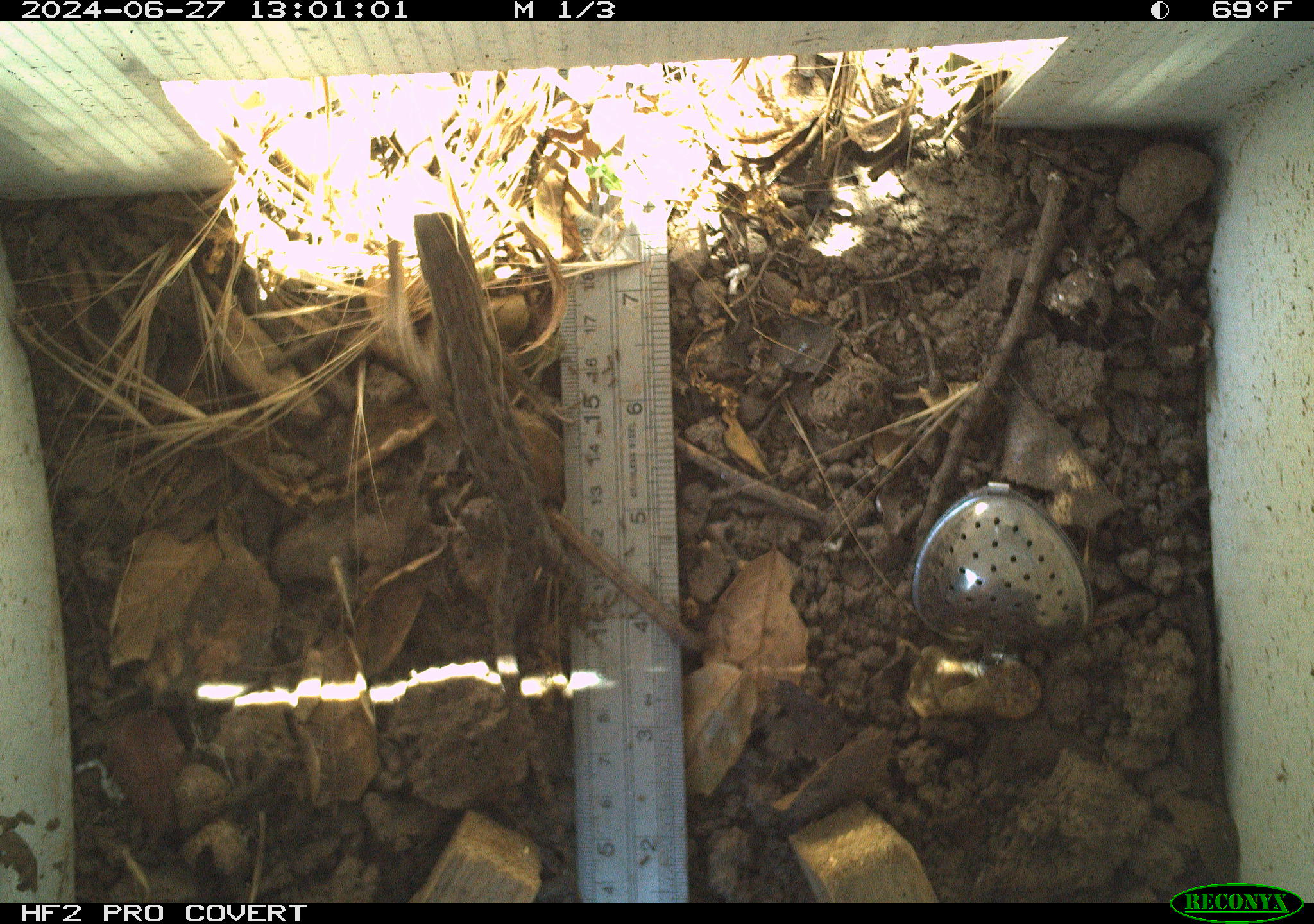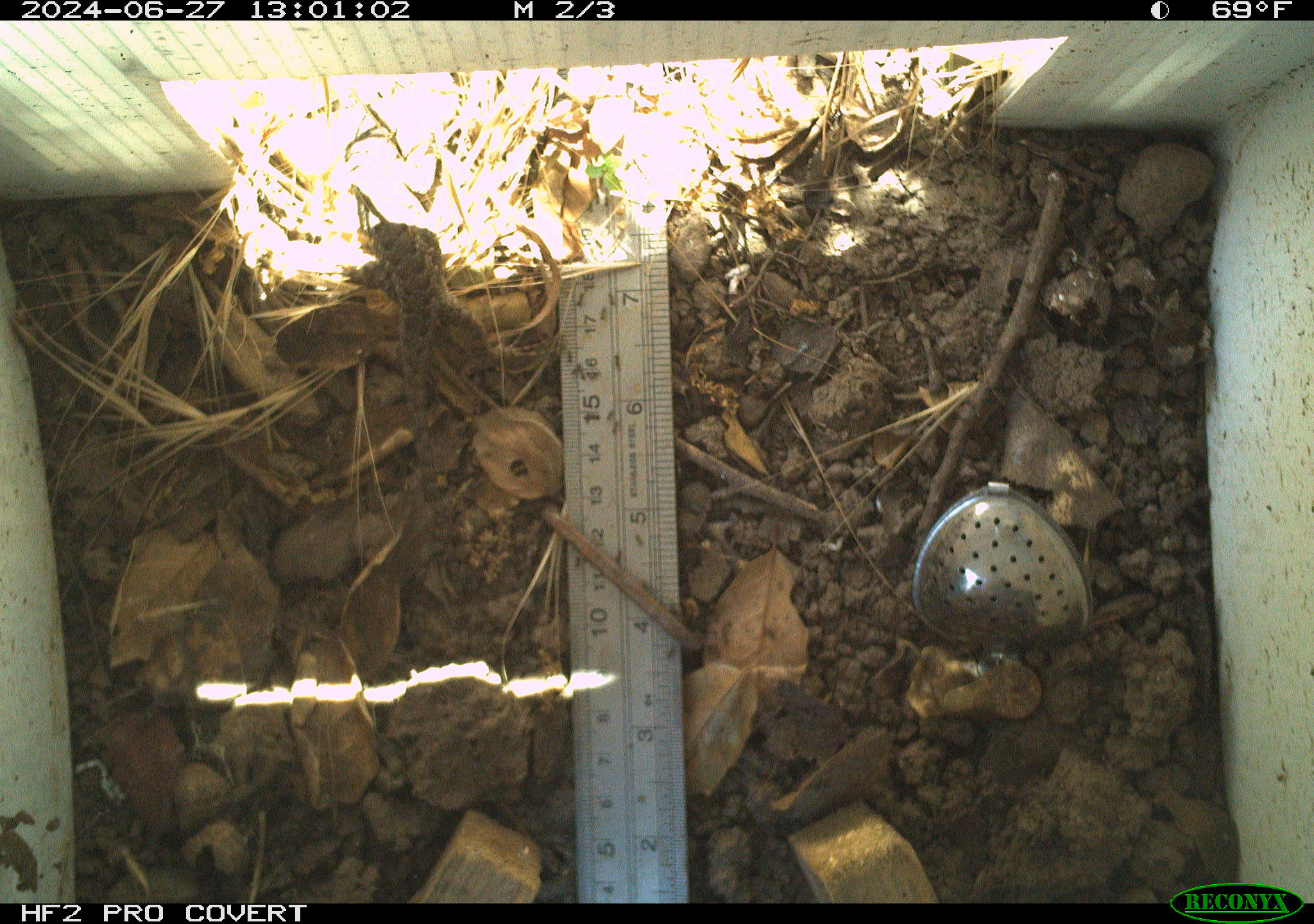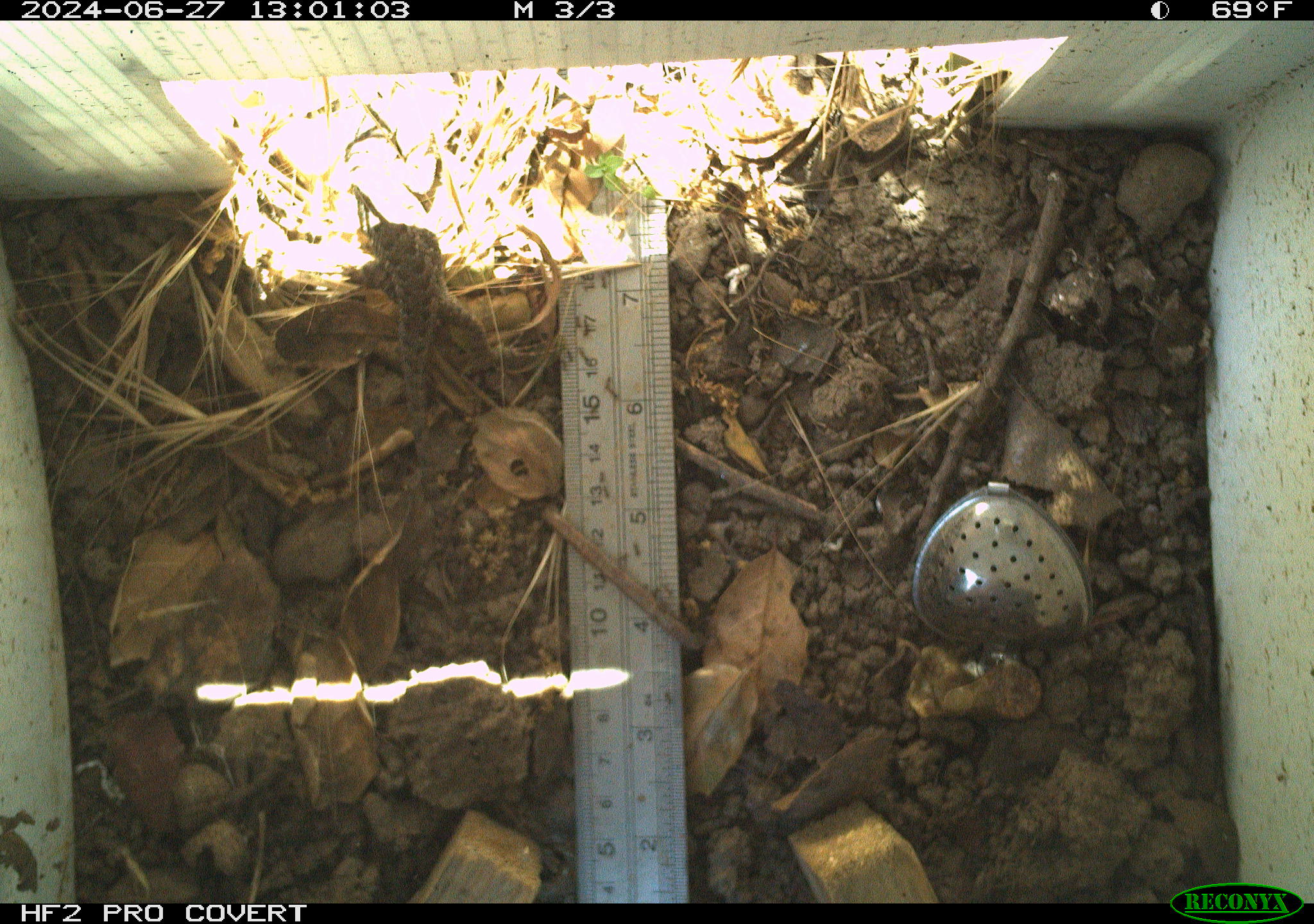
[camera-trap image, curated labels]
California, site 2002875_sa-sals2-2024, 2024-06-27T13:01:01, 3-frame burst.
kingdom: Animalia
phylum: Chordata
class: Reptilia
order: Squamata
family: Phrynosomatidae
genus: Sceloporus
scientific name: Sceloporus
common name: spiny lizards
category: sceloporus species